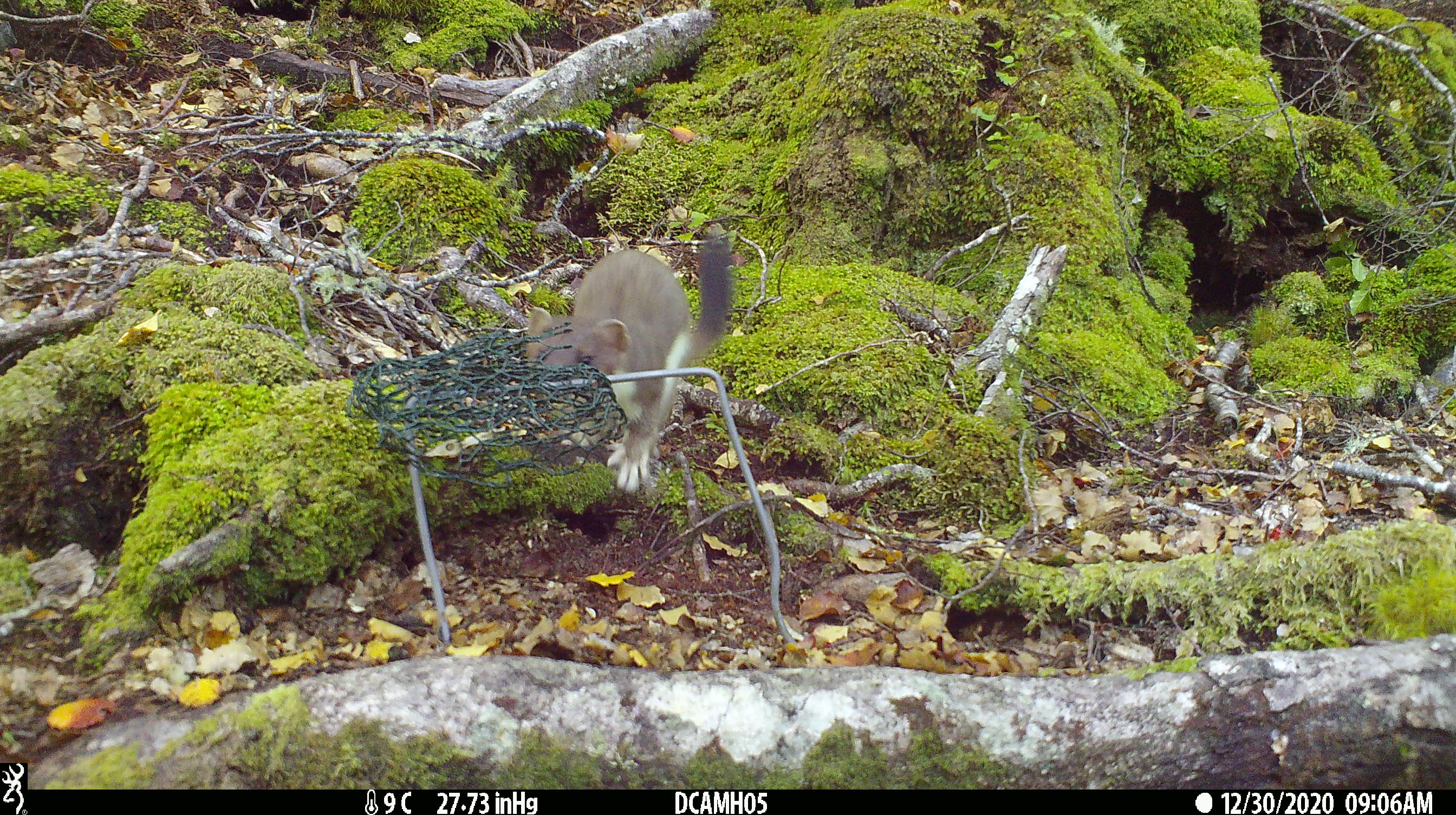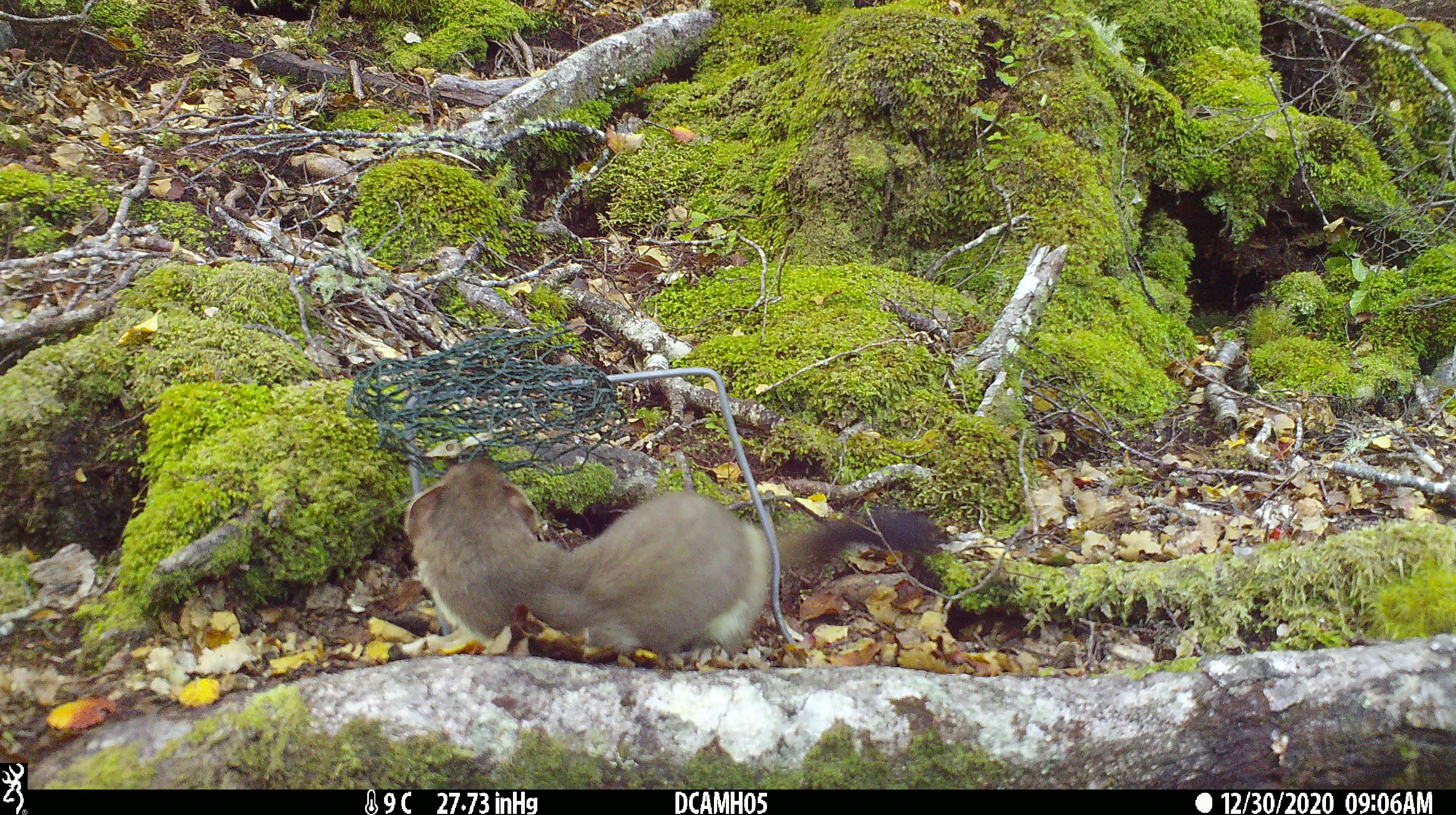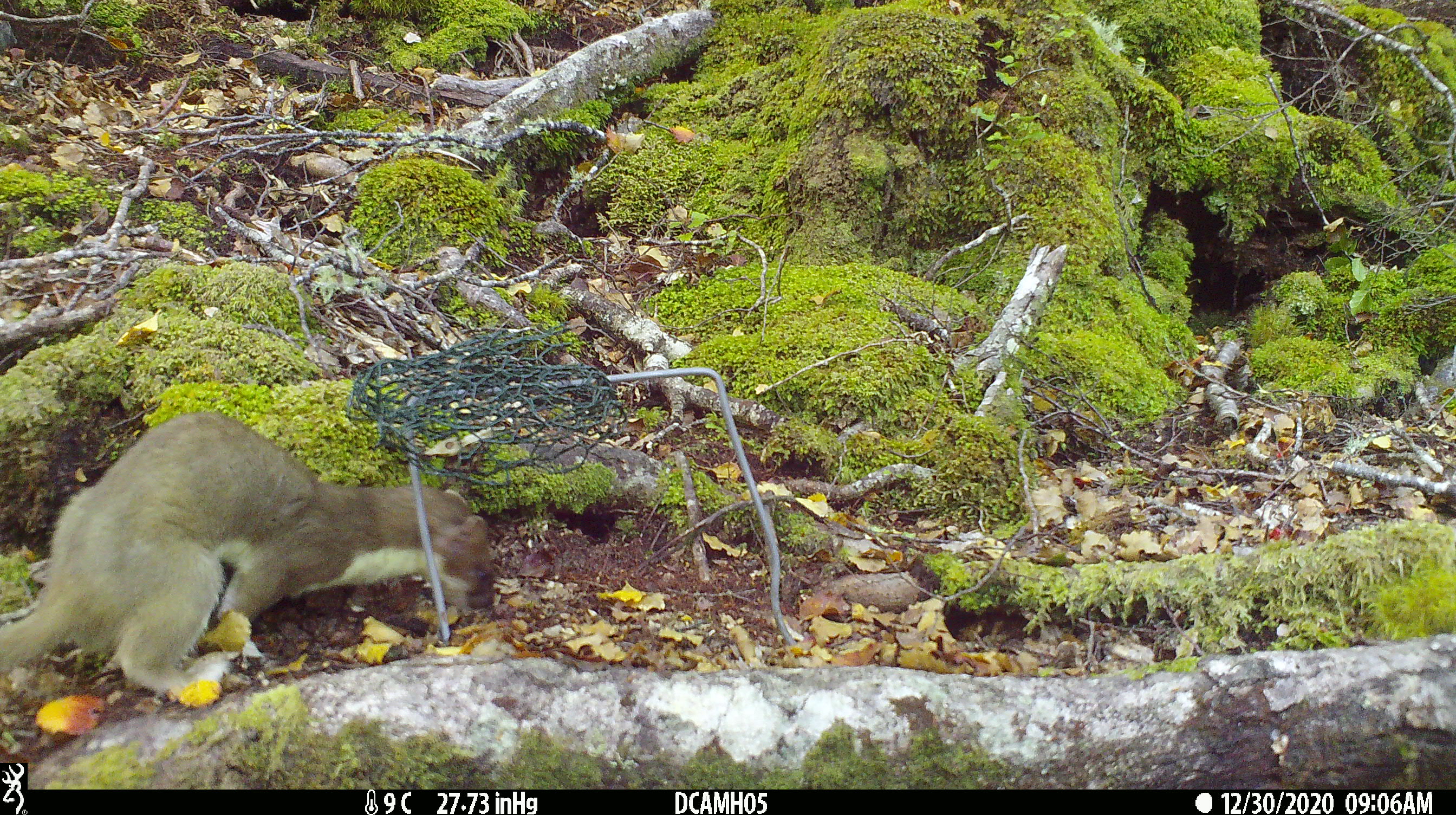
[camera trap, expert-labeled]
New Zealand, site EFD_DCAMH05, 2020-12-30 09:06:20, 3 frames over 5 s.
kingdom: Animalia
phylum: Chordata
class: Mammalia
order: Carnivora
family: Mustelidae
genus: Mustela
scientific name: Mustela erminea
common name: stoat